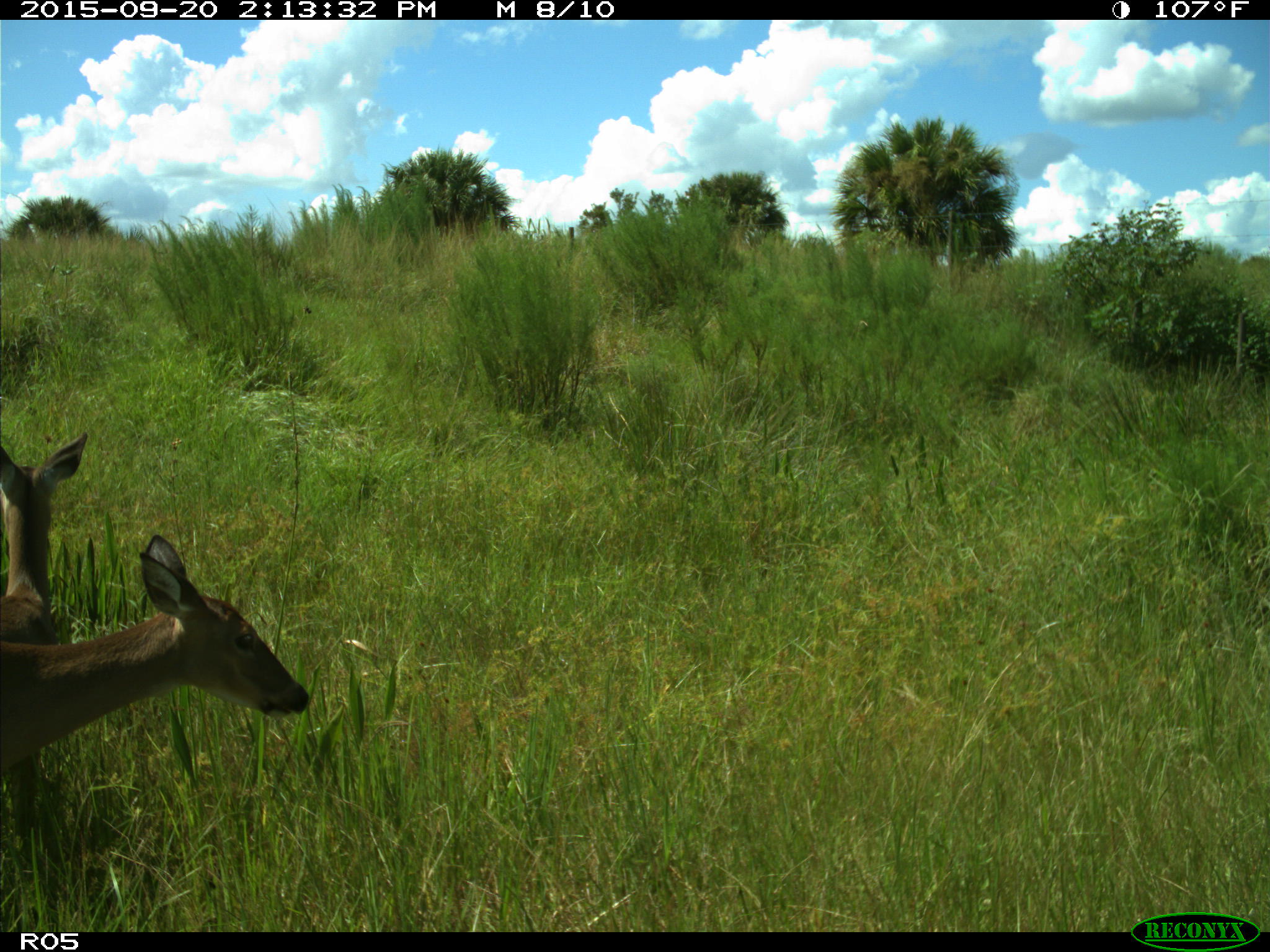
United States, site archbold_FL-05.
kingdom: Animalia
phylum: Chordata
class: Mammalia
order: Artiodactyla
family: Cervidae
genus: Odocoileus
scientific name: Odocoileus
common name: deer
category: unidentified deer